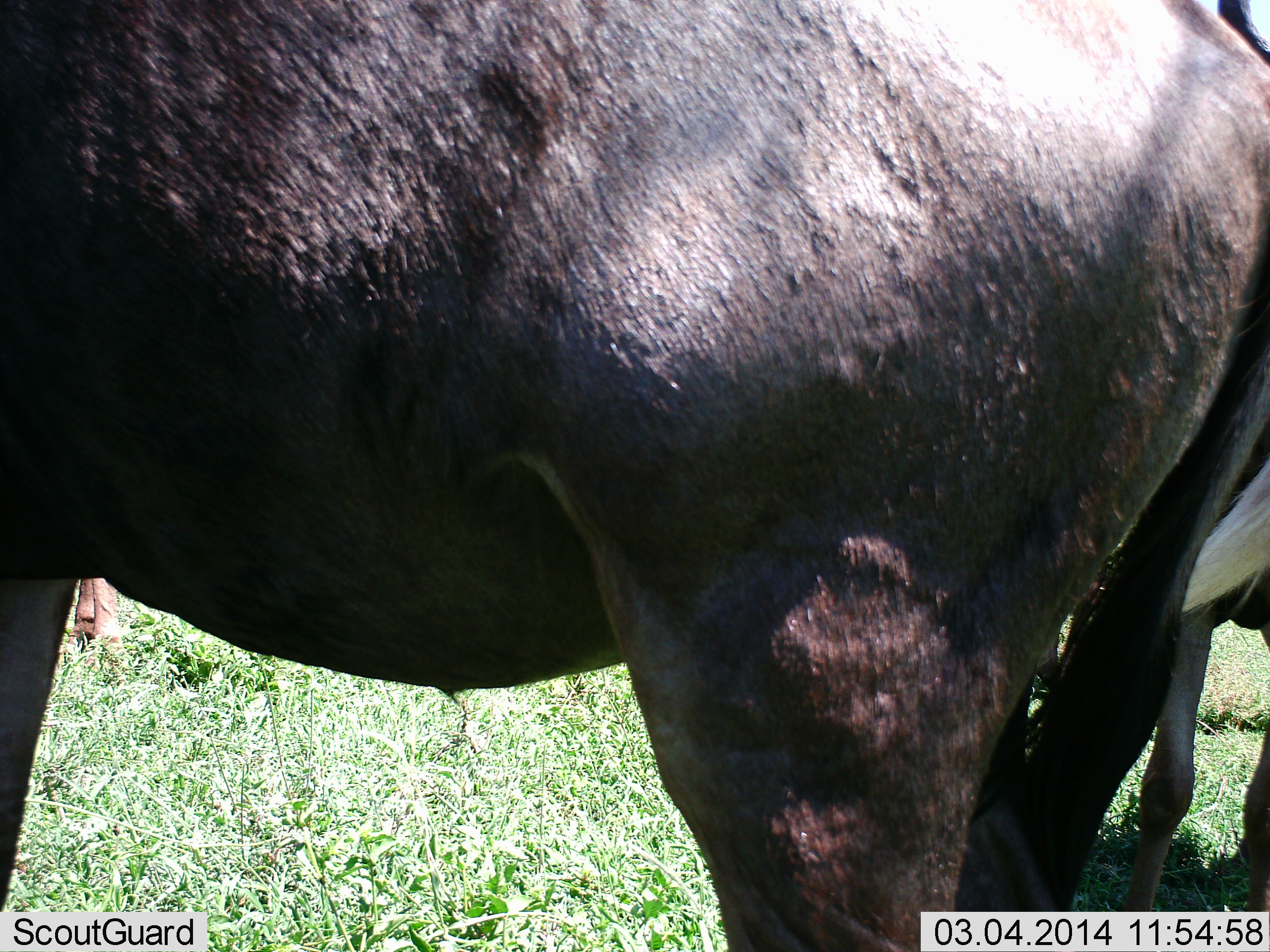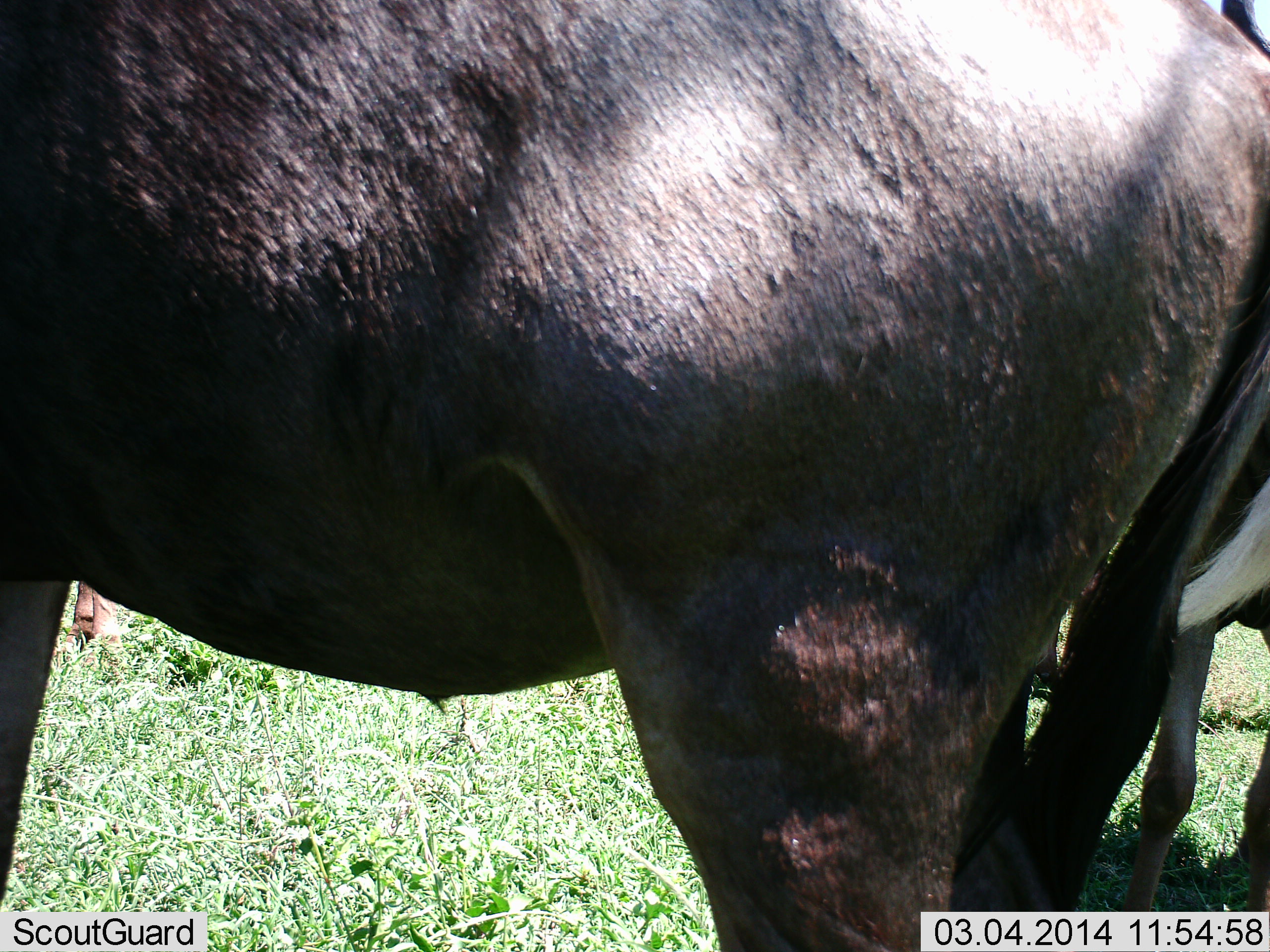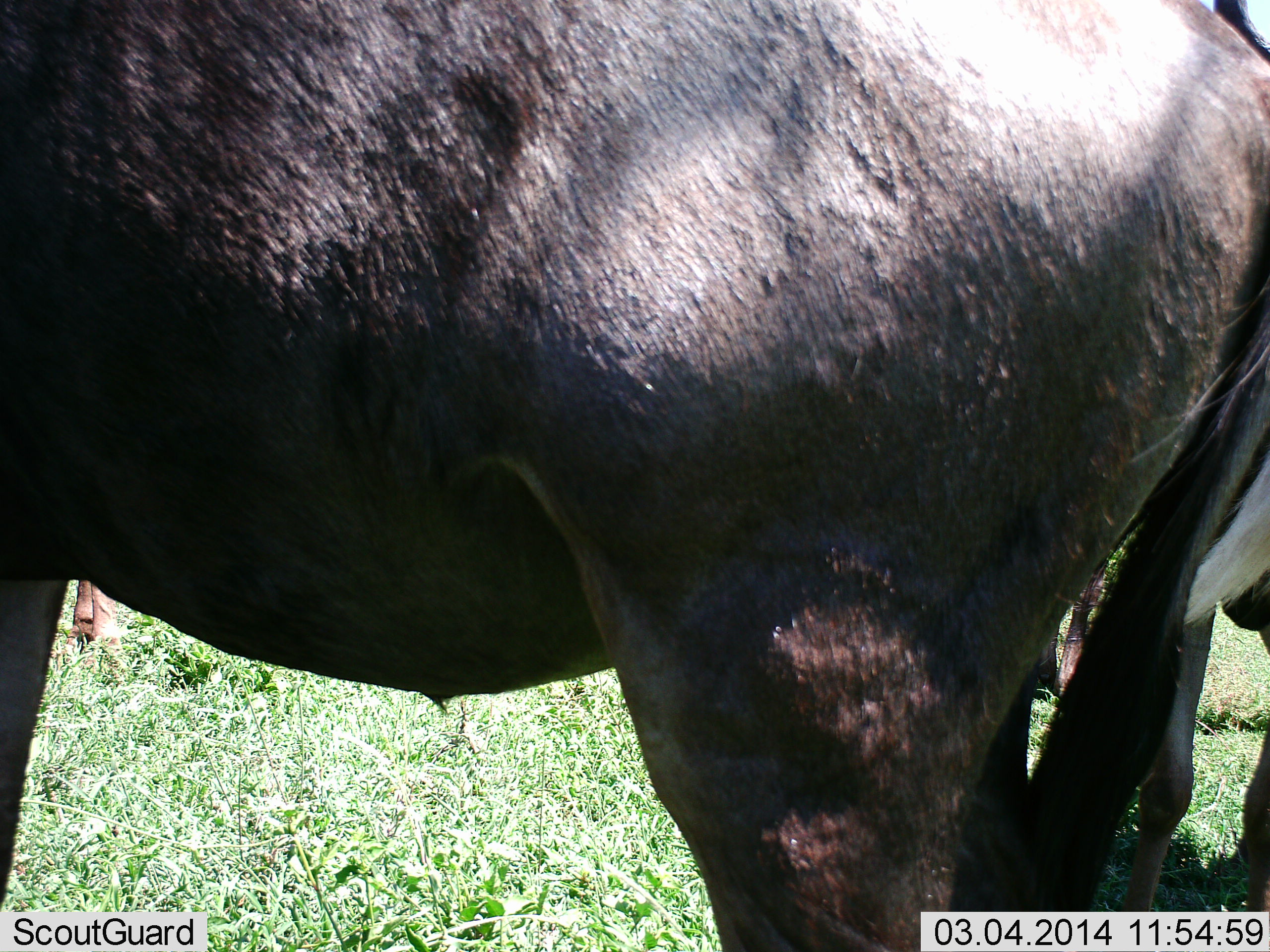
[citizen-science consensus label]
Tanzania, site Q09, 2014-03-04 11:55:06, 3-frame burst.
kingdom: Animalia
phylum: Chordata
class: Mammalia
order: Artiodactyla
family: Bovidae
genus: Connochaetes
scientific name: Connochaetes taurinus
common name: blue wildebeest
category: wildebeest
Wildebeest (blue wildebeest) (Connochaetes taurinus), count 2. Behavior (volunteer vote fractions): standing 100%, resting 0%, moving 0%, interacting 0%. Young present (vote fraction): 0%. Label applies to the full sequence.